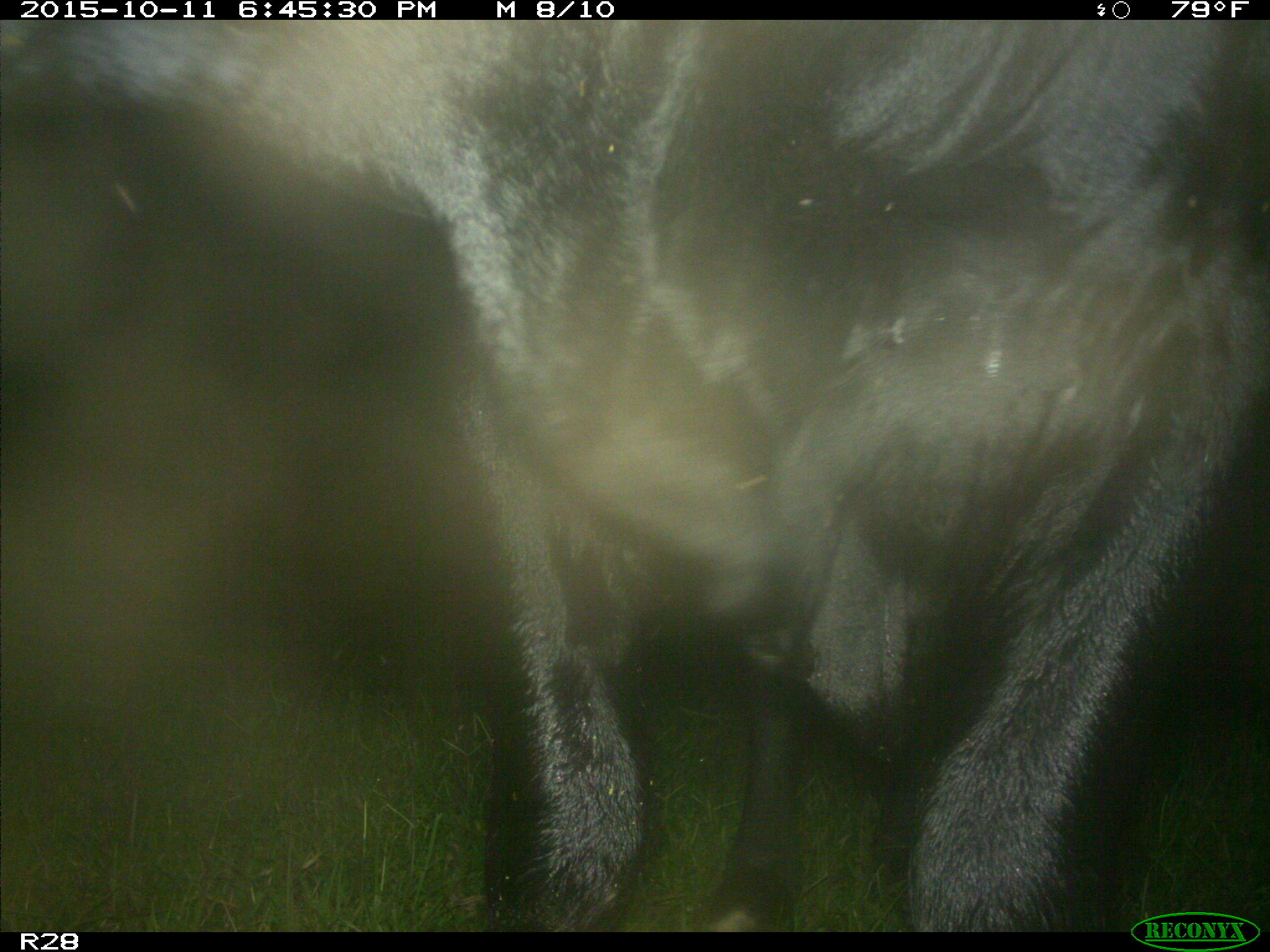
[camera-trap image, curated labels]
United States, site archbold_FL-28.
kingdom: Animalia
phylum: Chordata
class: Mammalia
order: Artiodactyla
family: Bovidae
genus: Bos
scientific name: Bos taurus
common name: domestic cow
Bos taurus (domestic cow).